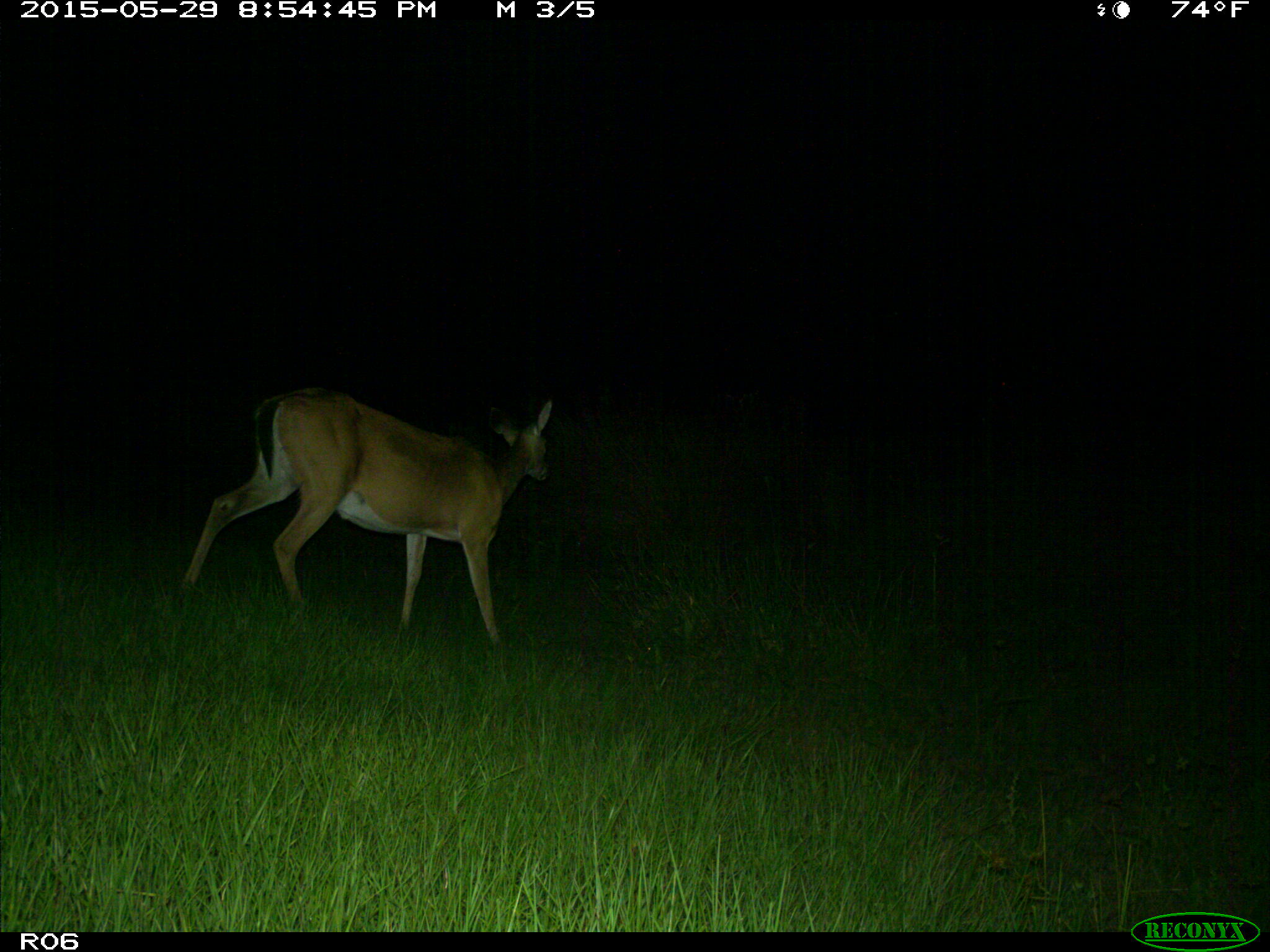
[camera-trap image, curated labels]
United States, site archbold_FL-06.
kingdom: Animalia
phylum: Chordata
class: Mammalia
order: Artiodactyla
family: Cervidae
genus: Odocoileus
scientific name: Odocoileus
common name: deer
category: unidentified deer